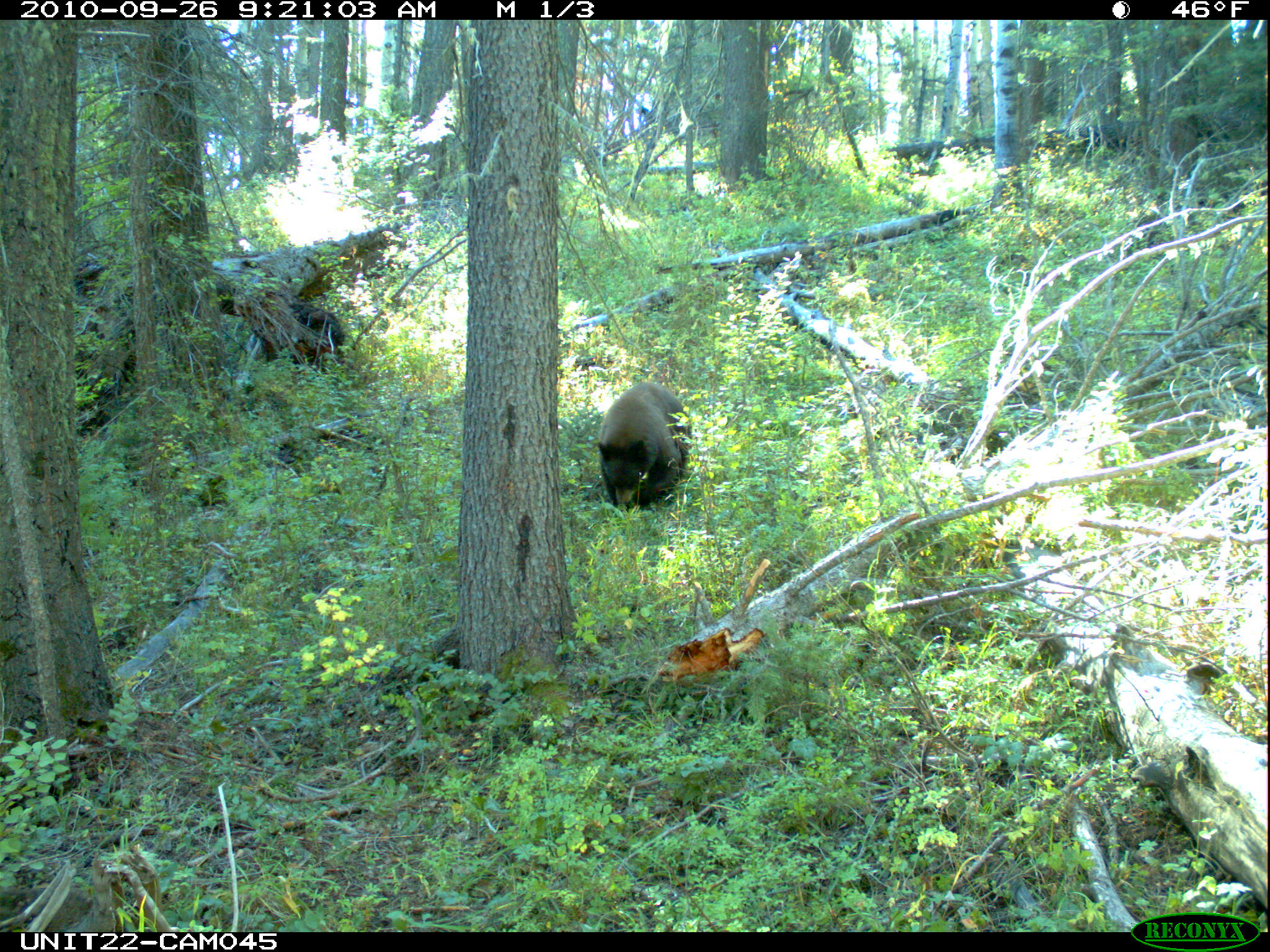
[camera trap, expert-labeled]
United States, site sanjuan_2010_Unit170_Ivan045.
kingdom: Animalia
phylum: Chordata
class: Mammalia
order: Carnivora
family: Ursidae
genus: Ursus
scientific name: Ursus americanus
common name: american black bear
Ursus americanus (american black bear).